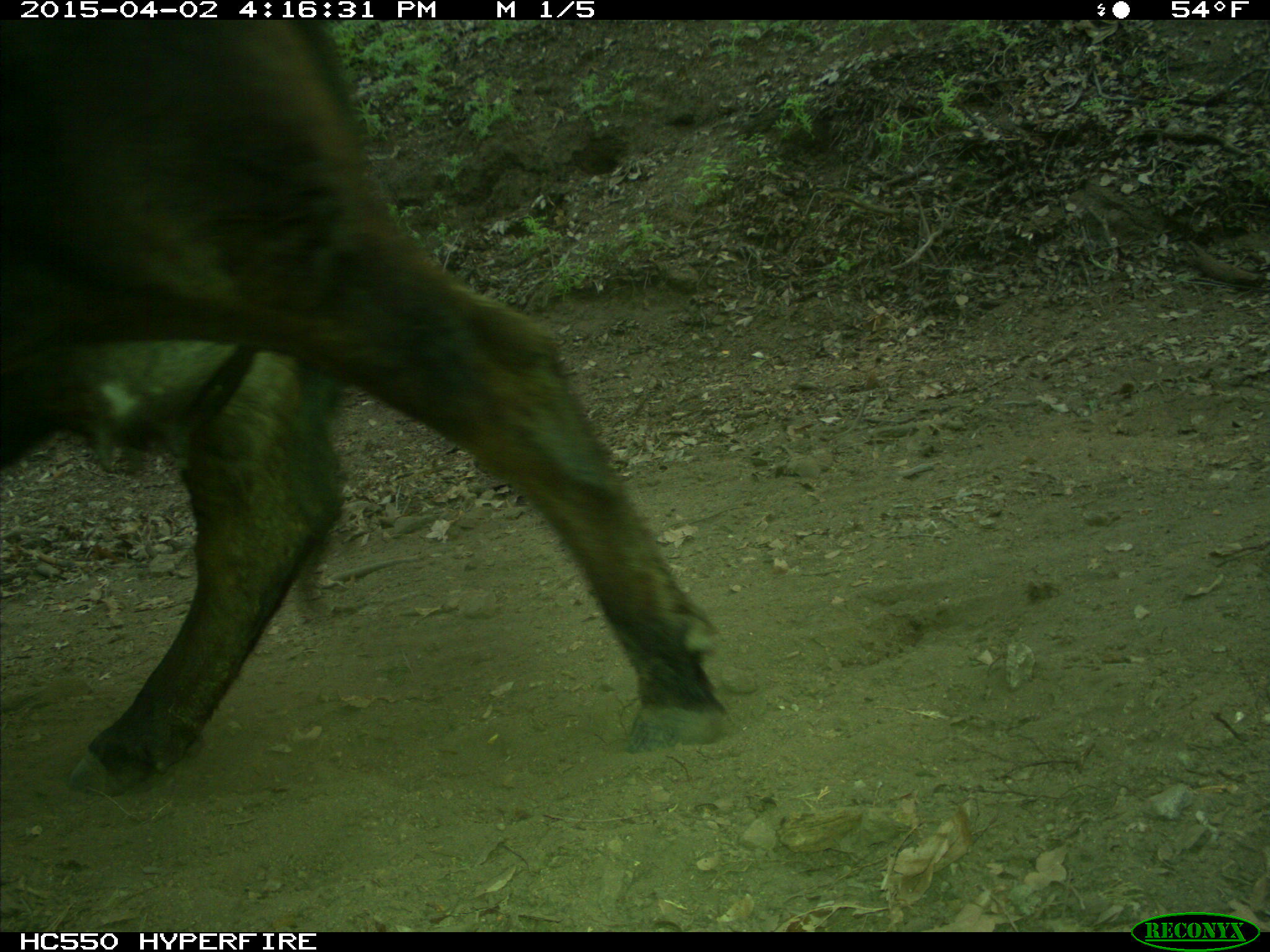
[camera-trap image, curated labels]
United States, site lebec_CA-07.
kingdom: Animalia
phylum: Chordata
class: Mammalia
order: Artiodactyla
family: Bovidae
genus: Bos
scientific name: Bos taurus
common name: domestic cow